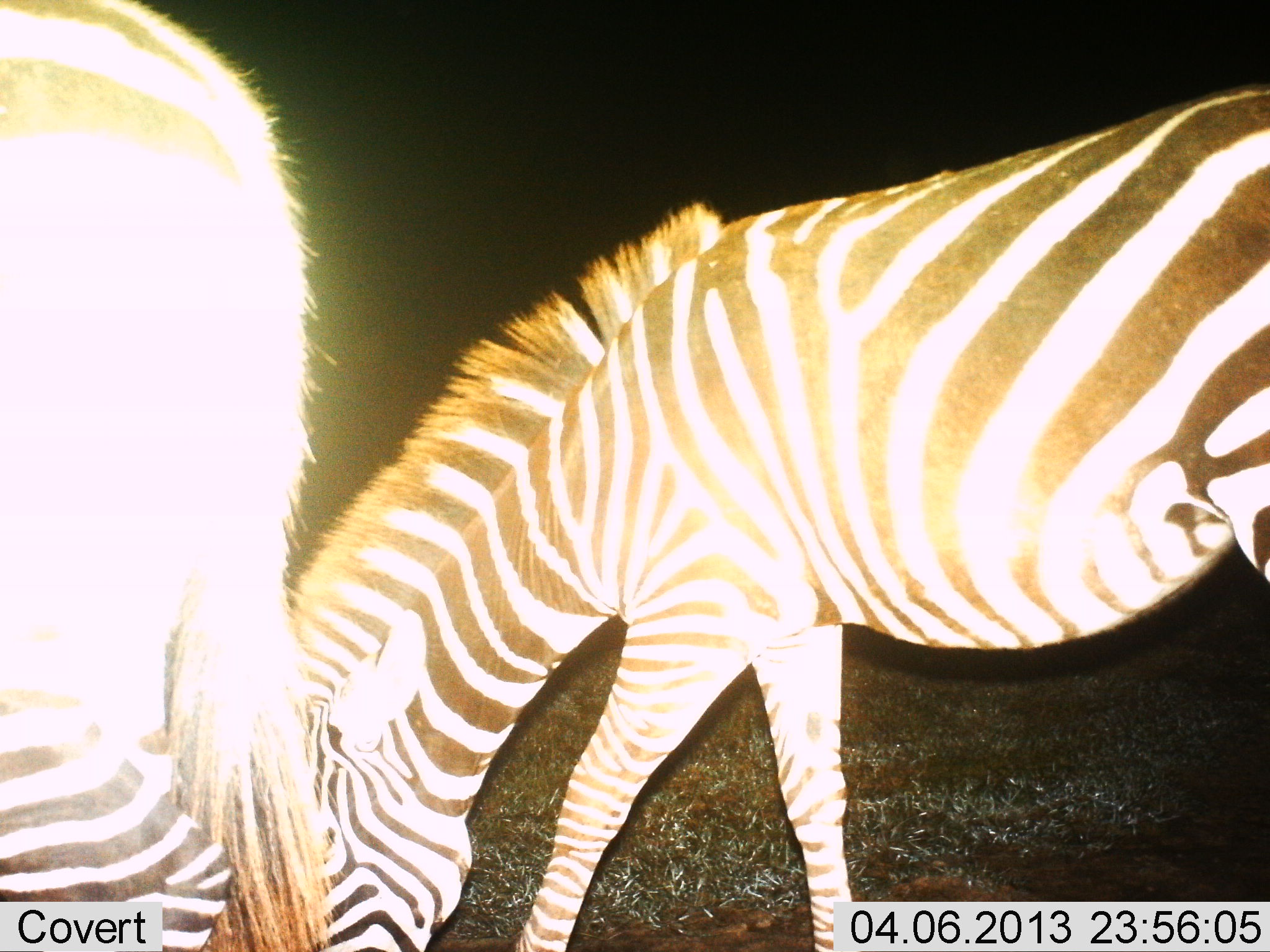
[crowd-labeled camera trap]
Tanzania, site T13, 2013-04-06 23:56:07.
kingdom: Animalia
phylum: Chordata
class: Mammalia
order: Perissodactyla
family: Equidae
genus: Equus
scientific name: Equus quagga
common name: plains zebra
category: zebra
Zebra (plains zebra) (Equus quagga), count 2. Behavior (volunteer vote fractions): standing 38%, resting 0%, moving 3%, interacting 0%. Young present (vote fraction): 0%. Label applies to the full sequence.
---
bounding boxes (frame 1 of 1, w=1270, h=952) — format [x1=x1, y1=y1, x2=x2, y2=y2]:
animal: [x1=288, y1=76, x2=1270, y2=952]; [x1=0, y1=0, x2=334, y2=951]